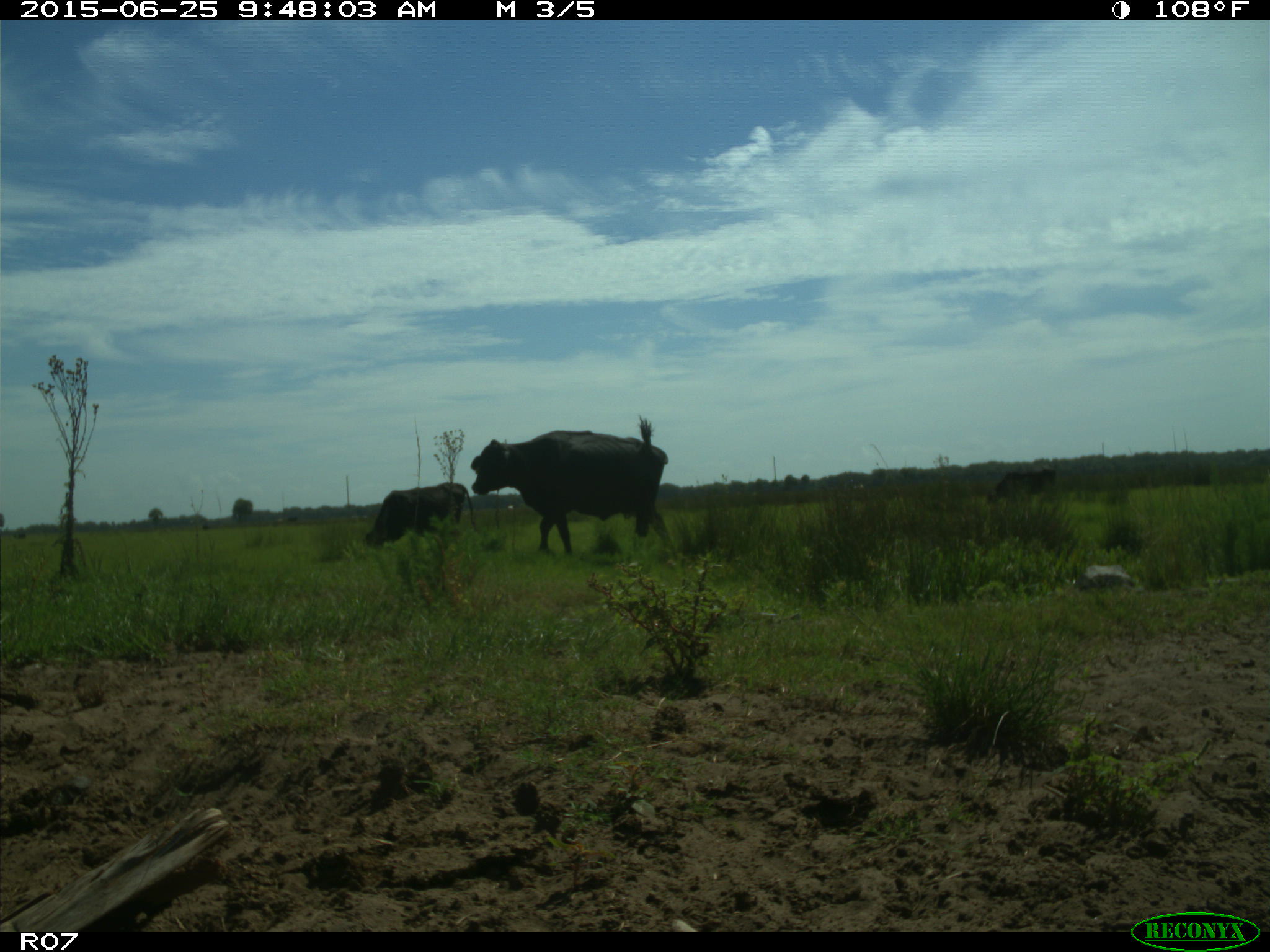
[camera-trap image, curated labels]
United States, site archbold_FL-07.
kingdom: Animalia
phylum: Chordata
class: Mammalia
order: Artiodactyla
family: Bovidae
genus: Bos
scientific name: Bos taurus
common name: domestic cow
Bos taurus (domestic cow).